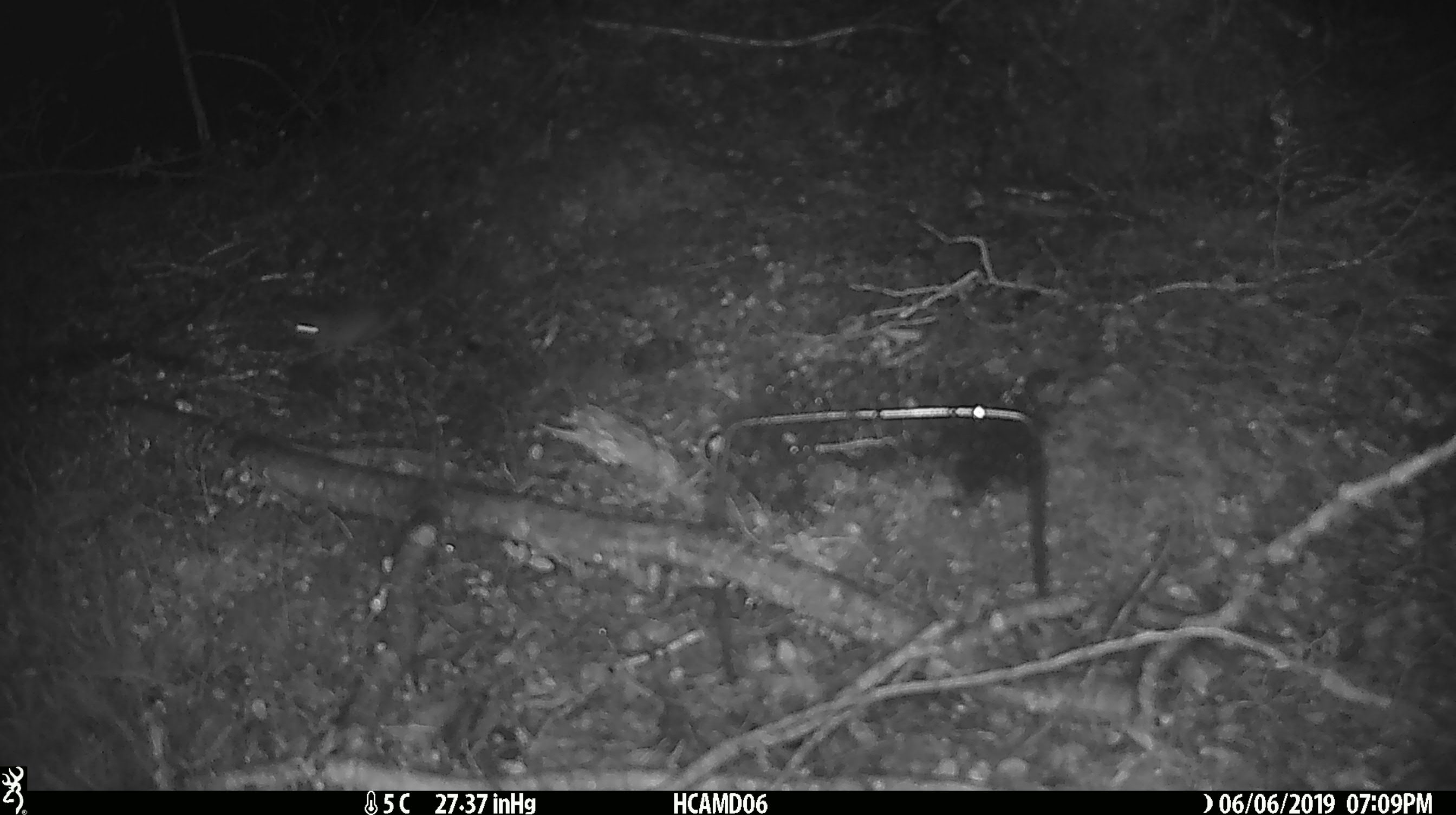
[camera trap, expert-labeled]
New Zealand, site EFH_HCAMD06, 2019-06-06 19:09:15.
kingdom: Animalia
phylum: Chordata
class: Mammalia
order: Rodentia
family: Muridae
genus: Mus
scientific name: Mus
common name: mouse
Mouse (Mus).